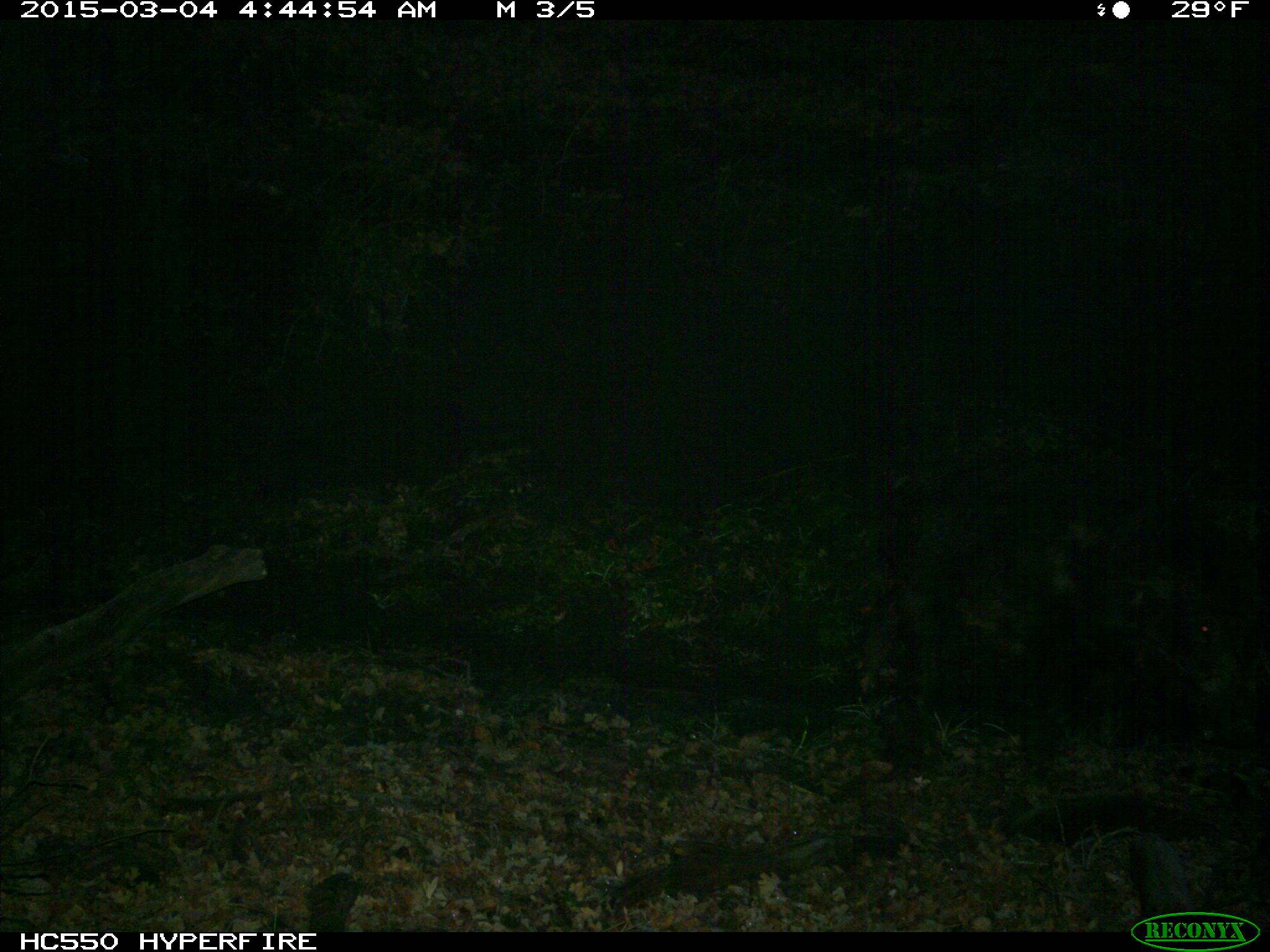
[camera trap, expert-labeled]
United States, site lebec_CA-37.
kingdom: Animalia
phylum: Chordata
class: Mammalia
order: Artiodactyla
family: Suidae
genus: Sus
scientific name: Sus scrofa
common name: wild boar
Sus scrofa (wild boar).